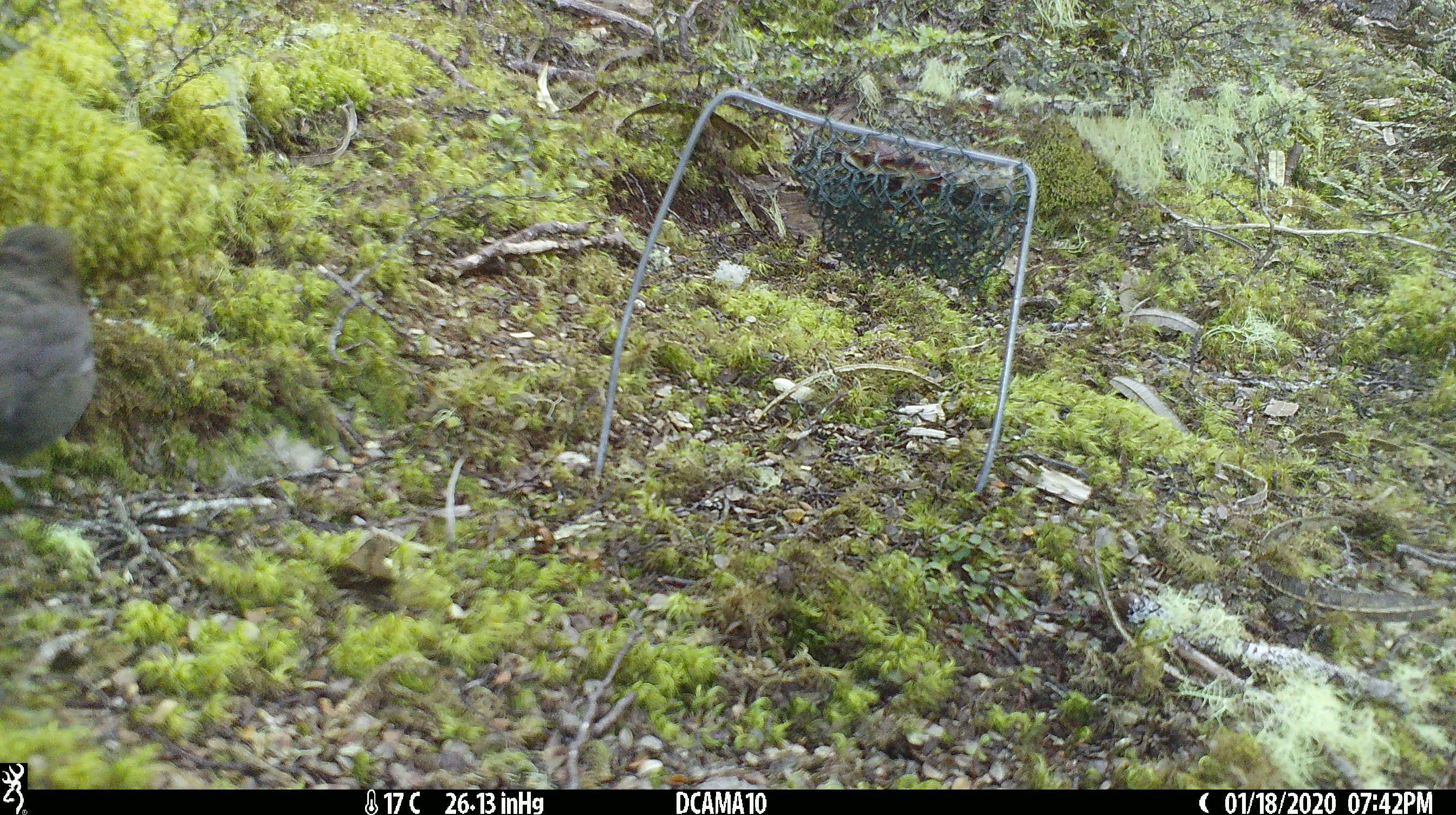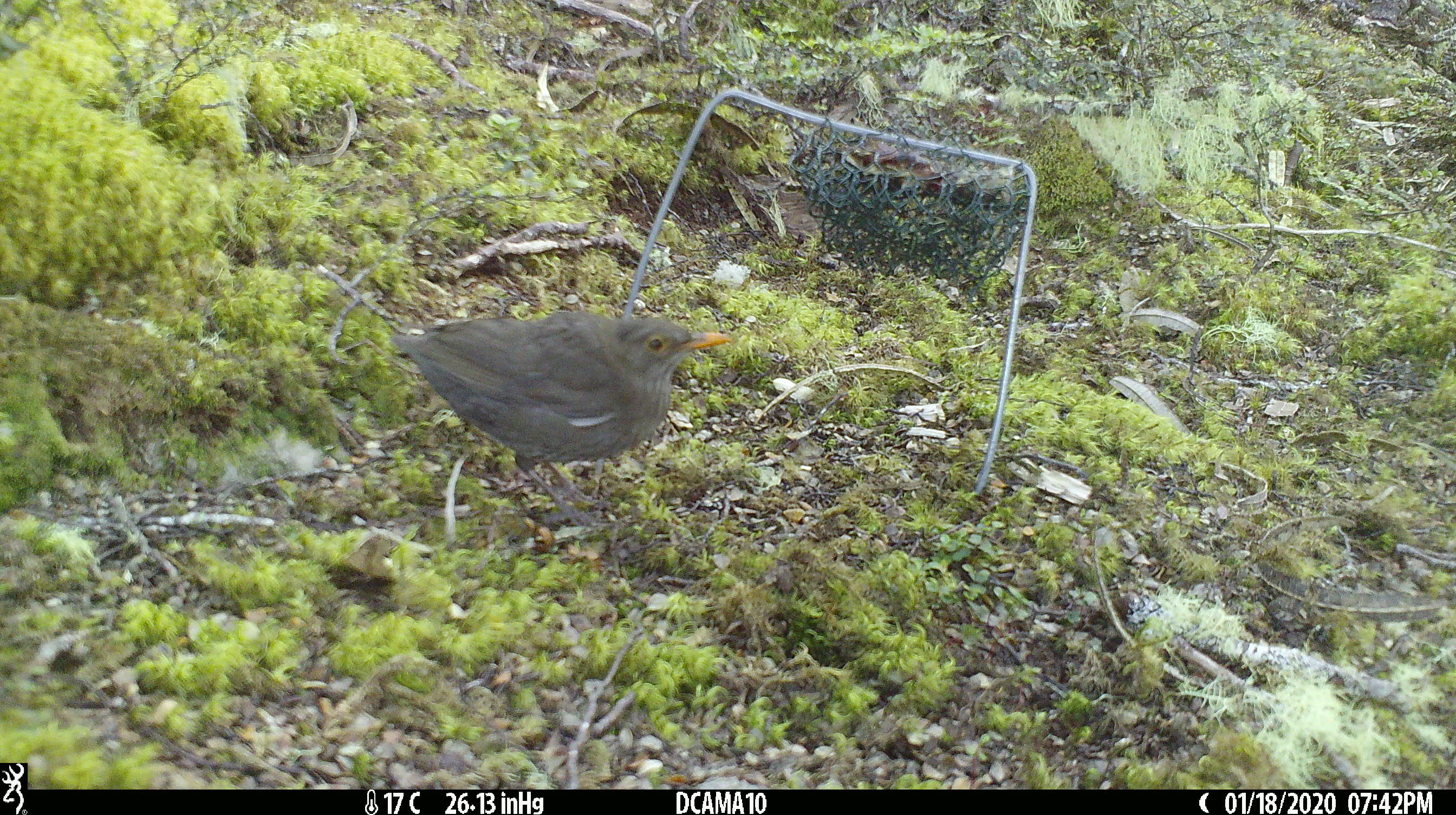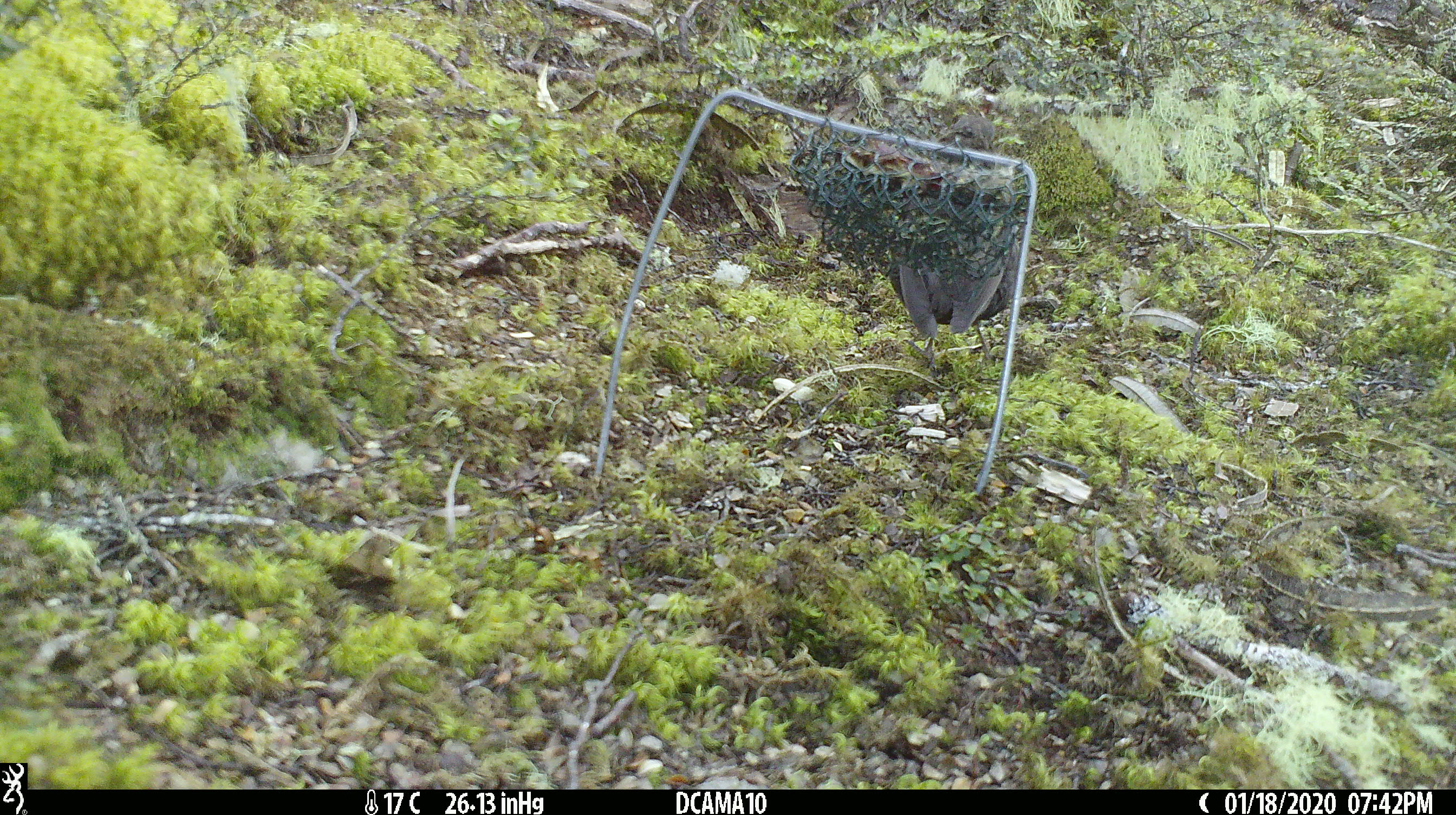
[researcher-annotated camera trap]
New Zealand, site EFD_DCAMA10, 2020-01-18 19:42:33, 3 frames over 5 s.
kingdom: Animalia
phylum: Chordata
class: Aves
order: Passeriformes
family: Turdidae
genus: Turdus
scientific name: Turdus merula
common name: eurasian blackbird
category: blackbird